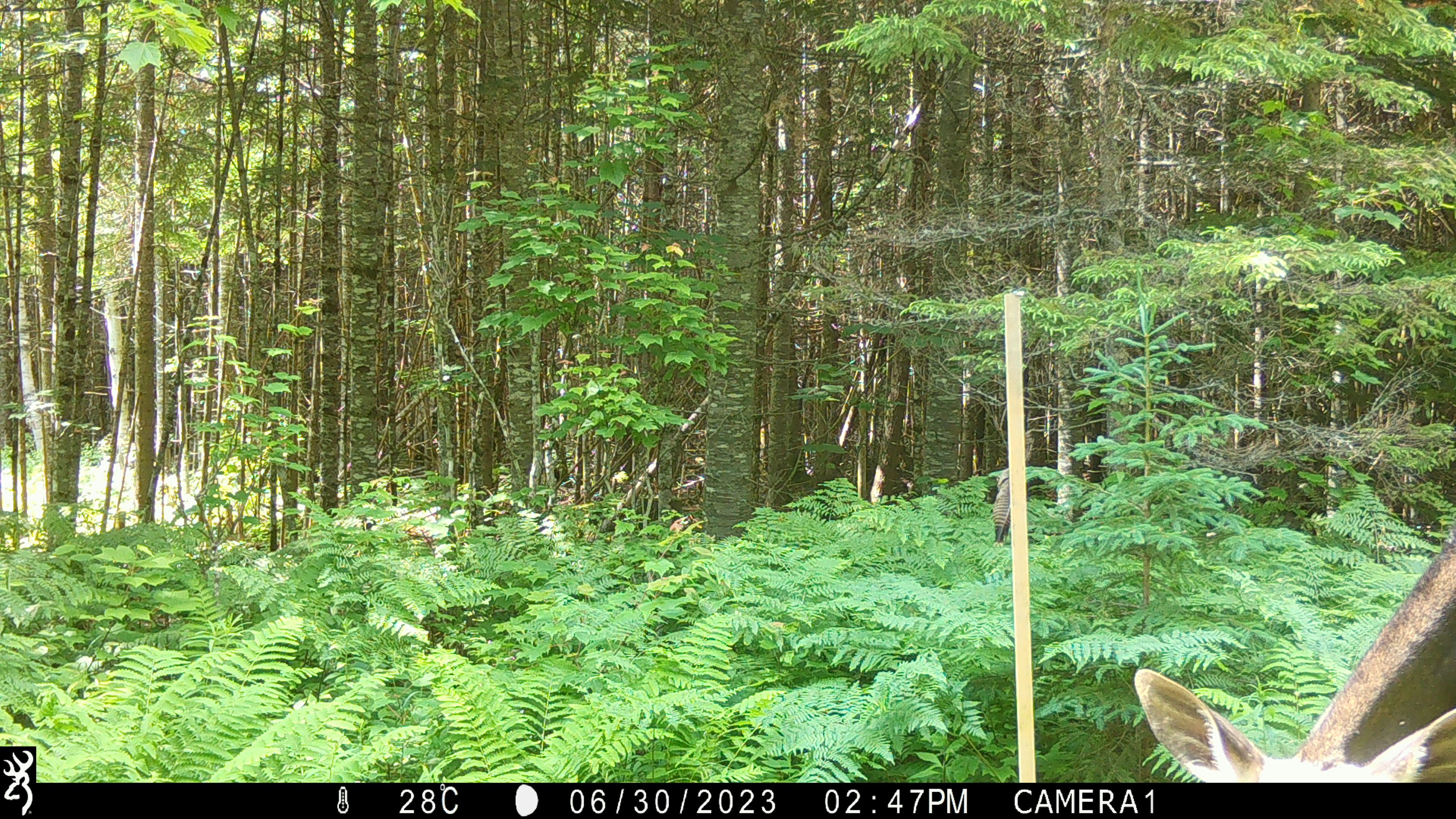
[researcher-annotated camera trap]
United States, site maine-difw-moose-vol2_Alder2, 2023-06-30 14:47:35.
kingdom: Animalia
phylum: Chordata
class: Mammalia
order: Artiodactyla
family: Cervidae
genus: Alces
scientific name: Alces alces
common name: moose